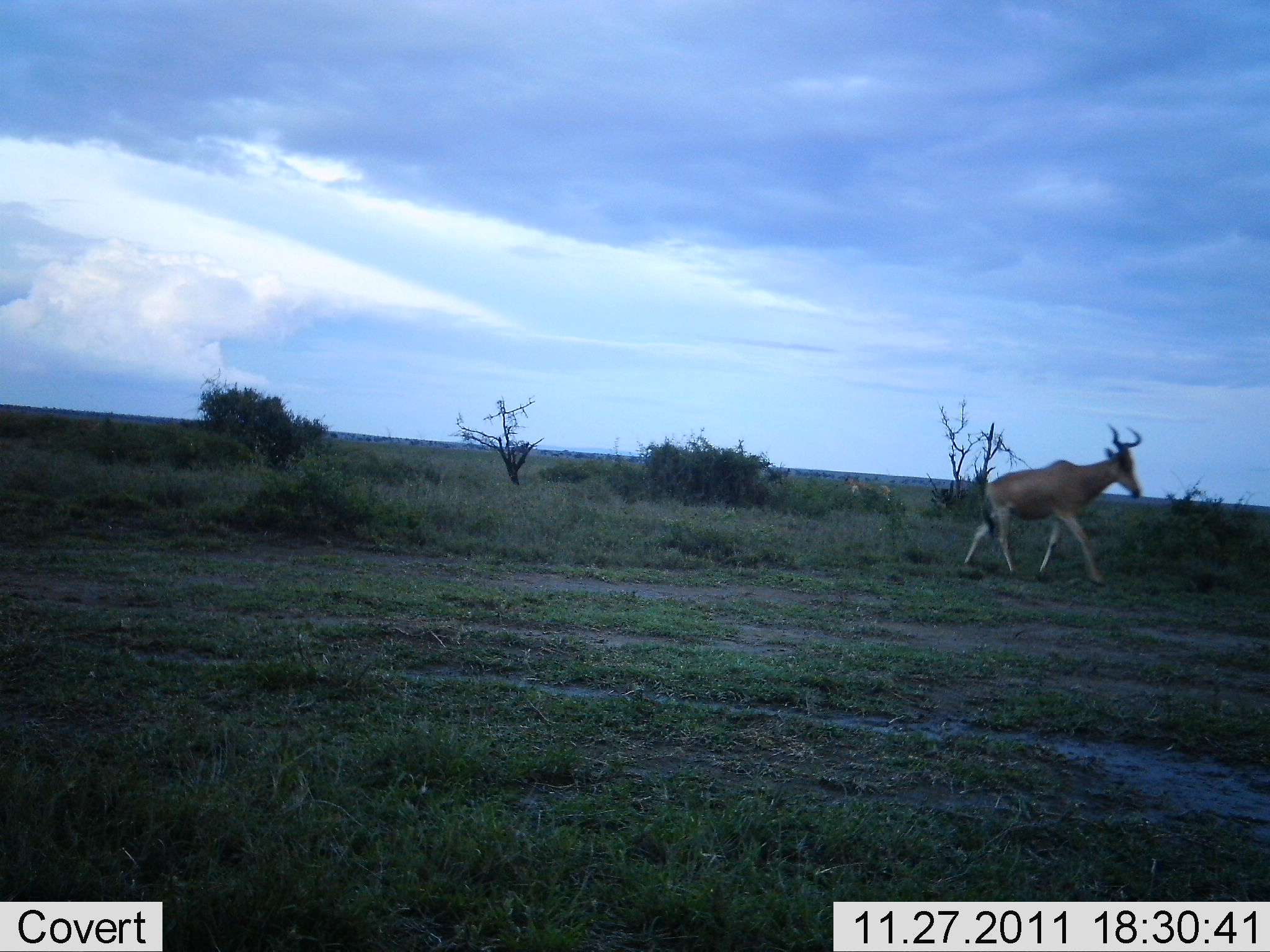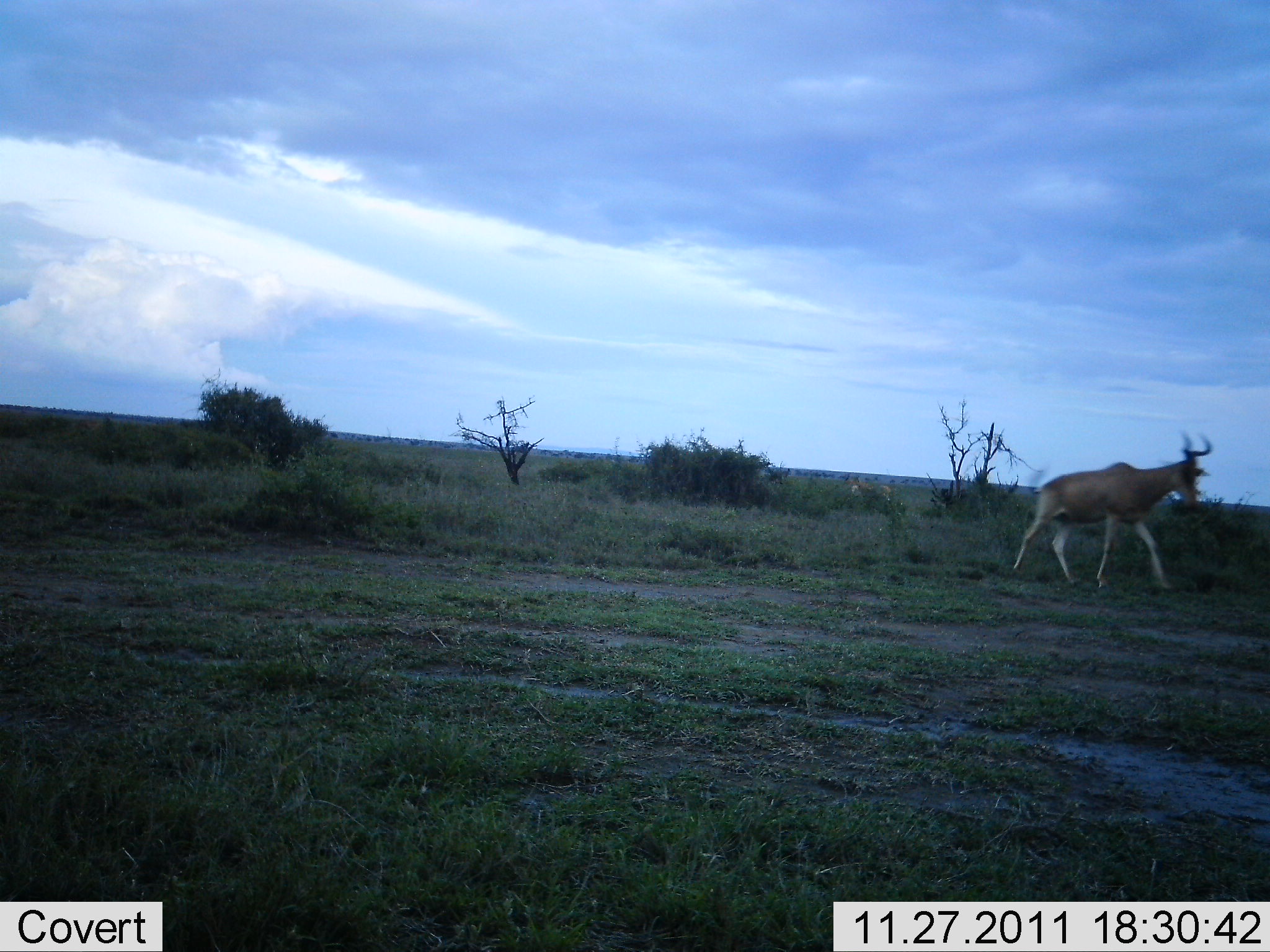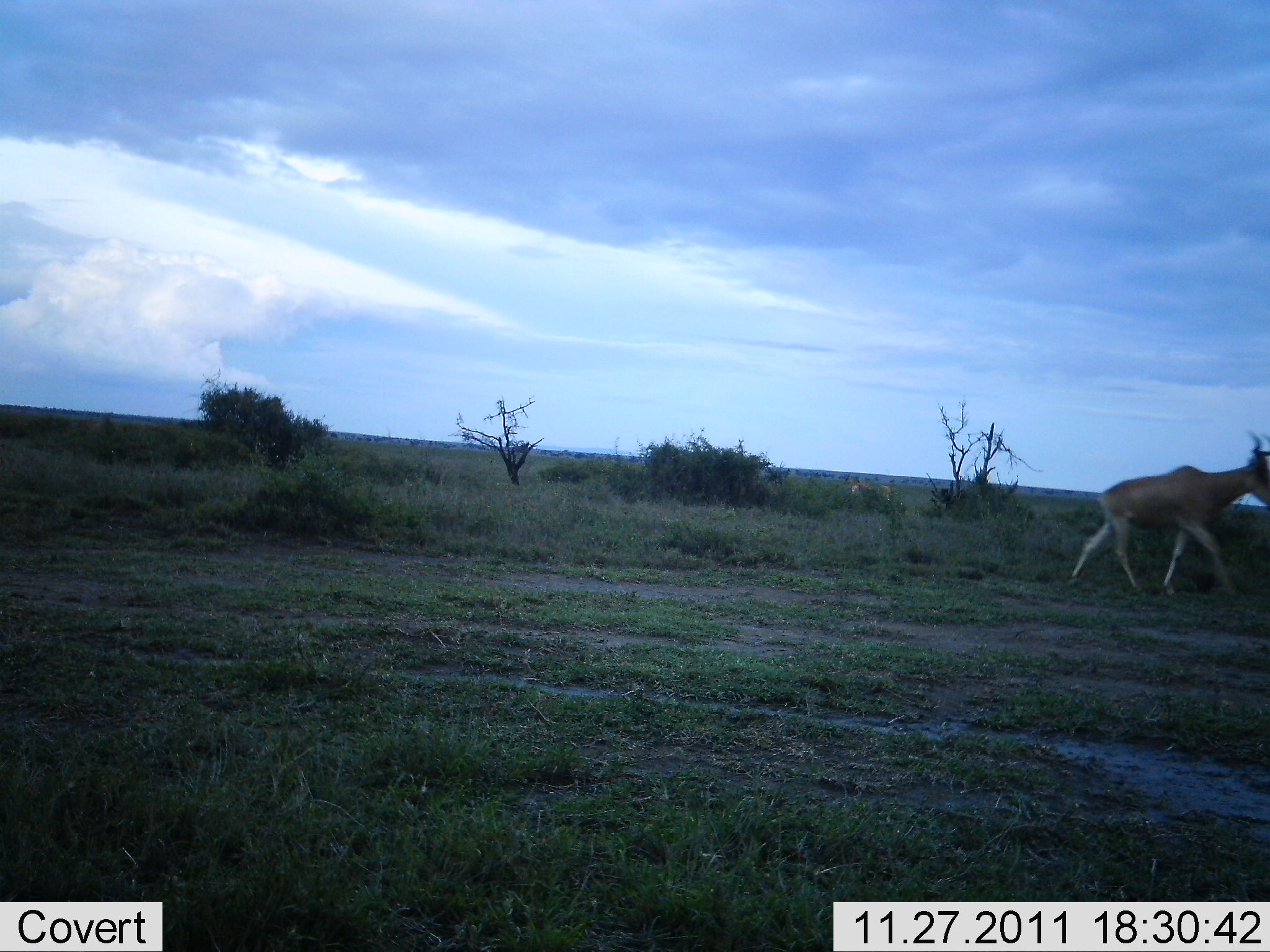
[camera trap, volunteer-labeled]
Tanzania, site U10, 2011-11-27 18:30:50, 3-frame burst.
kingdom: Animalia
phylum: Chordata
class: Mammalia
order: Artiodactyla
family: Bovidae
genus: Alcelaphus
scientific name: Alcelaphus buselaphus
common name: hartebeest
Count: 1.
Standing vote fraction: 10%.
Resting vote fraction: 0%.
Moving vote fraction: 100%.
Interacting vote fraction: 0%.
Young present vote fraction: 0%.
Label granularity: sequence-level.